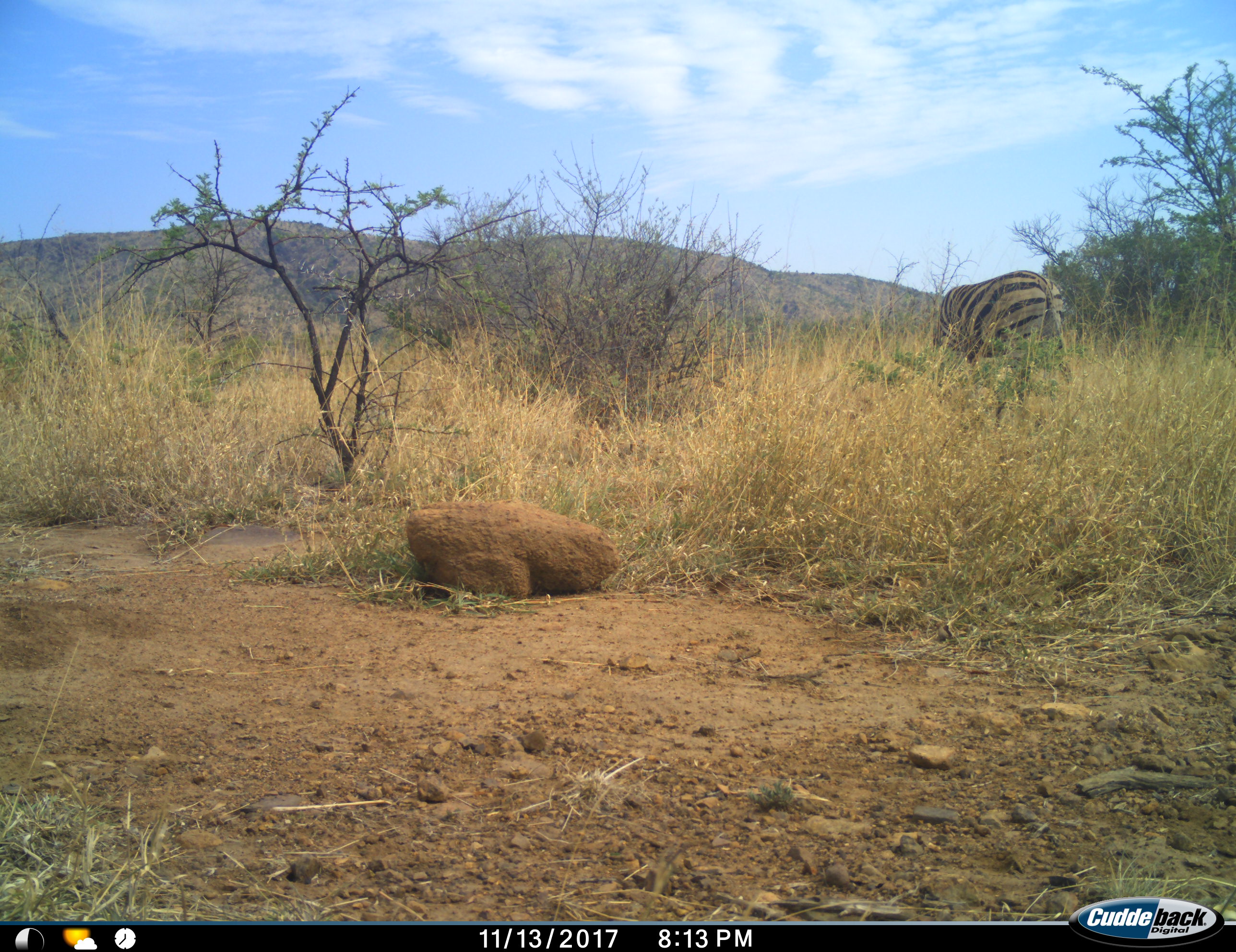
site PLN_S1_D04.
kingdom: Animalia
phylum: Chordata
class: Mammalia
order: Perissodactyla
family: Equidae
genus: Equus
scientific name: Equus quagga burchellii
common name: burchell's zebra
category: zebraburchells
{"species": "zebraburchells (burchell's zebra) (Equus quagga burchellii)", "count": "1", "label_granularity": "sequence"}